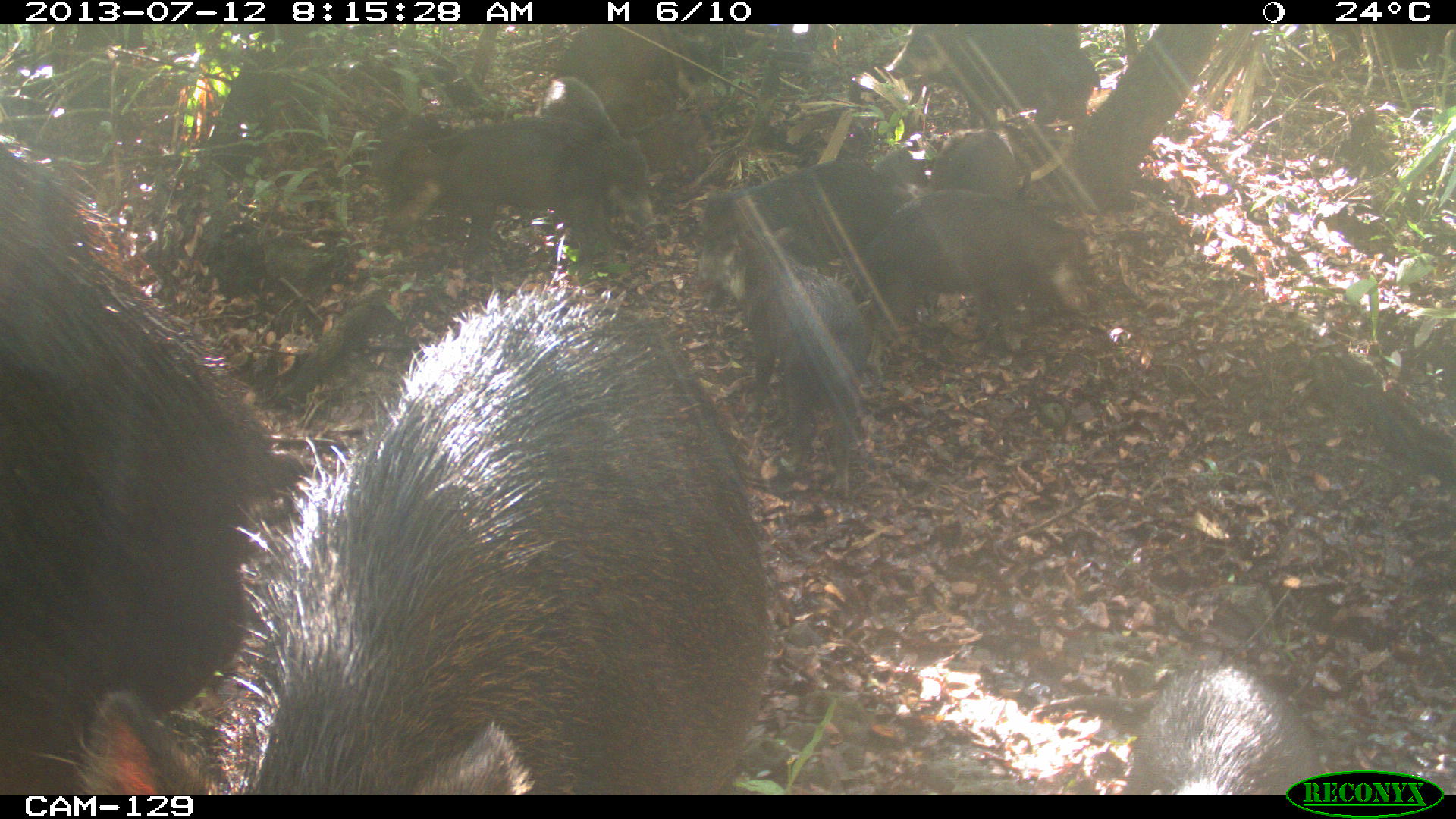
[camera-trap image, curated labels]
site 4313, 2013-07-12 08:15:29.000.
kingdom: Animalia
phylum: Chordata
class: Mammalia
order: Artiodactyla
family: Tayassuidae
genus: Tayassu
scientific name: Tayassu pecari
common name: white-lipped peccary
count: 20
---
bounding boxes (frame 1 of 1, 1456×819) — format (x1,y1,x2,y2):
tayassu pecari: (212,277,771,794); (0,136,302,793); (715,226,872,503); (379,113,621,284); (871,190,1087,360); (1120,657,1326,794); (694,157,910,286); (883,24,1101,133); (532,75,653,234); (547,24,681,133); (923,128,1031,248); (871,149,928,206)